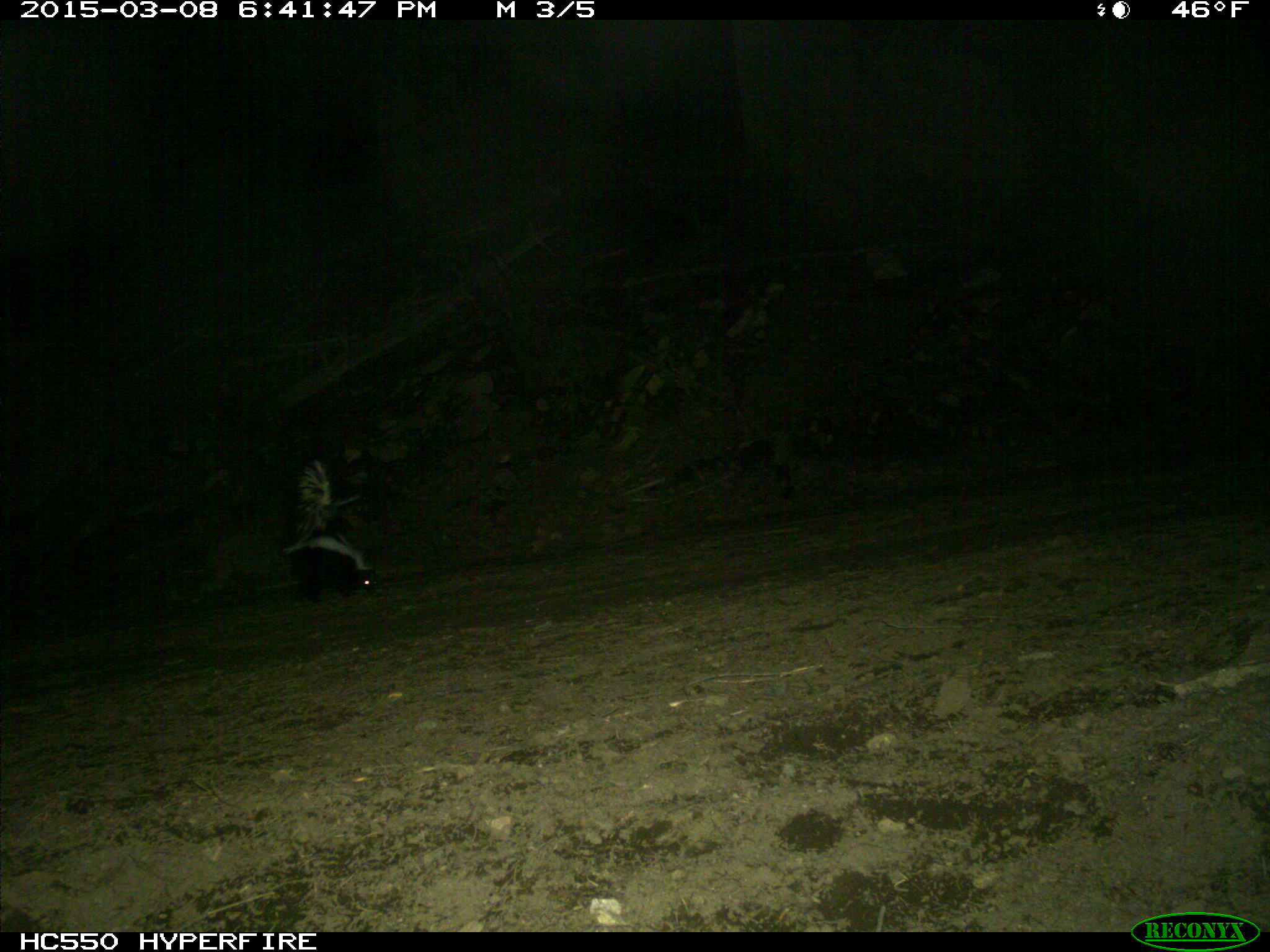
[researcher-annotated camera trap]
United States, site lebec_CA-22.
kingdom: Animalia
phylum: Chordata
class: Mammalia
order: Carnivora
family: Mephitidae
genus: Mephitis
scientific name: Mephitis mephitis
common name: striped skunk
Mephitis mephitis (striped skunk).